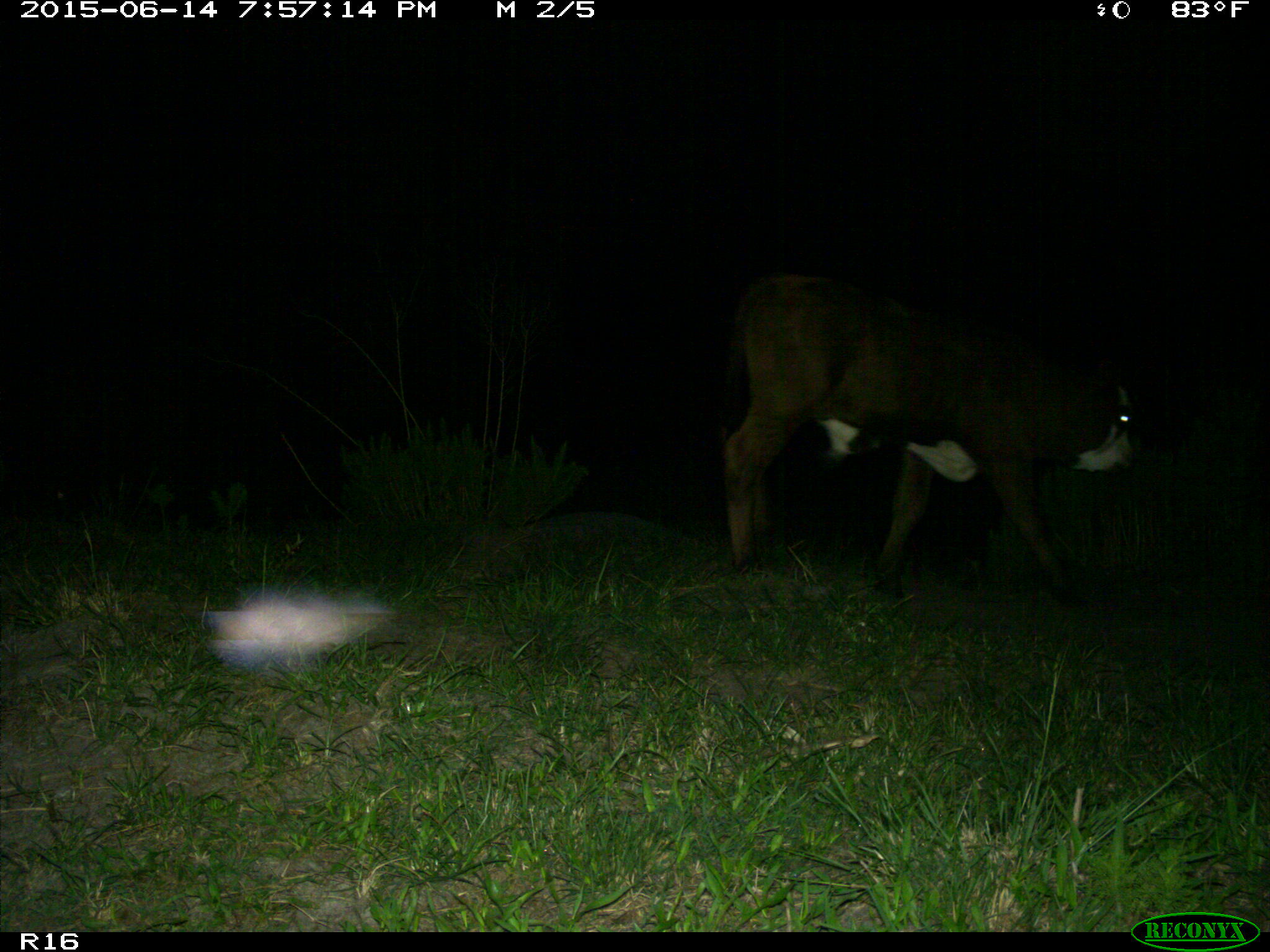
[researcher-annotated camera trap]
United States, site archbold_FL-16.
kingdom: Animalia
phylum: Chordata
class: Mammalia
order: Artiodactyla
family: Bovidae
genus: Bos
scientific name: Bos taurus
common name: domestic cow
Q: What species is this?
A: Bos taurus (domestic cow).